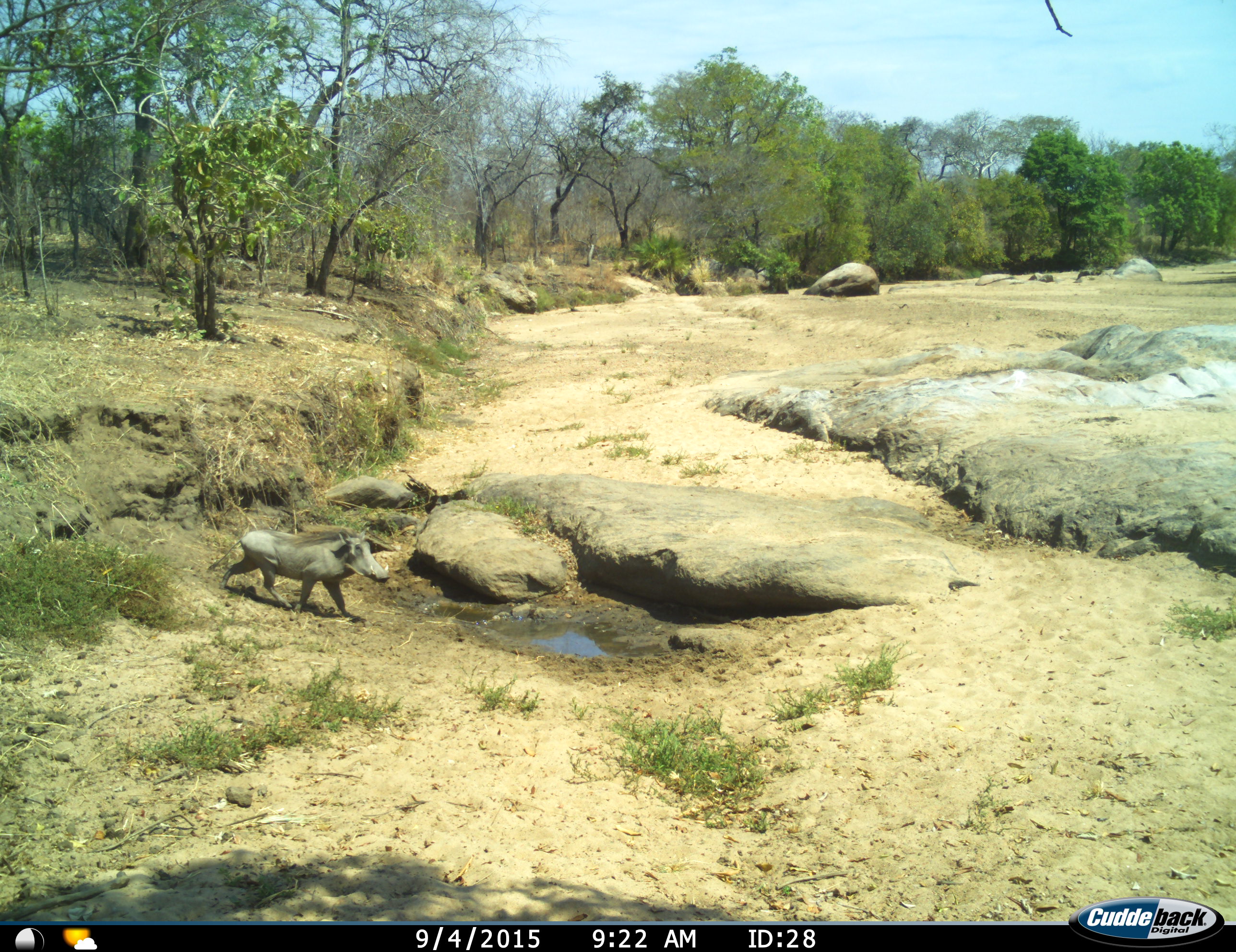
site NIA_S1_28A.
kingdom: Animalia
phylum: Chordata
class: Mammalia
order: Artiodactyla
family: Suidae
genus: Phacochoerus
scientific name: Phacochoerus africanus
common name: warthog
Warthog (Phacochoerus africanus), count 1. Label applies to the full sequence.